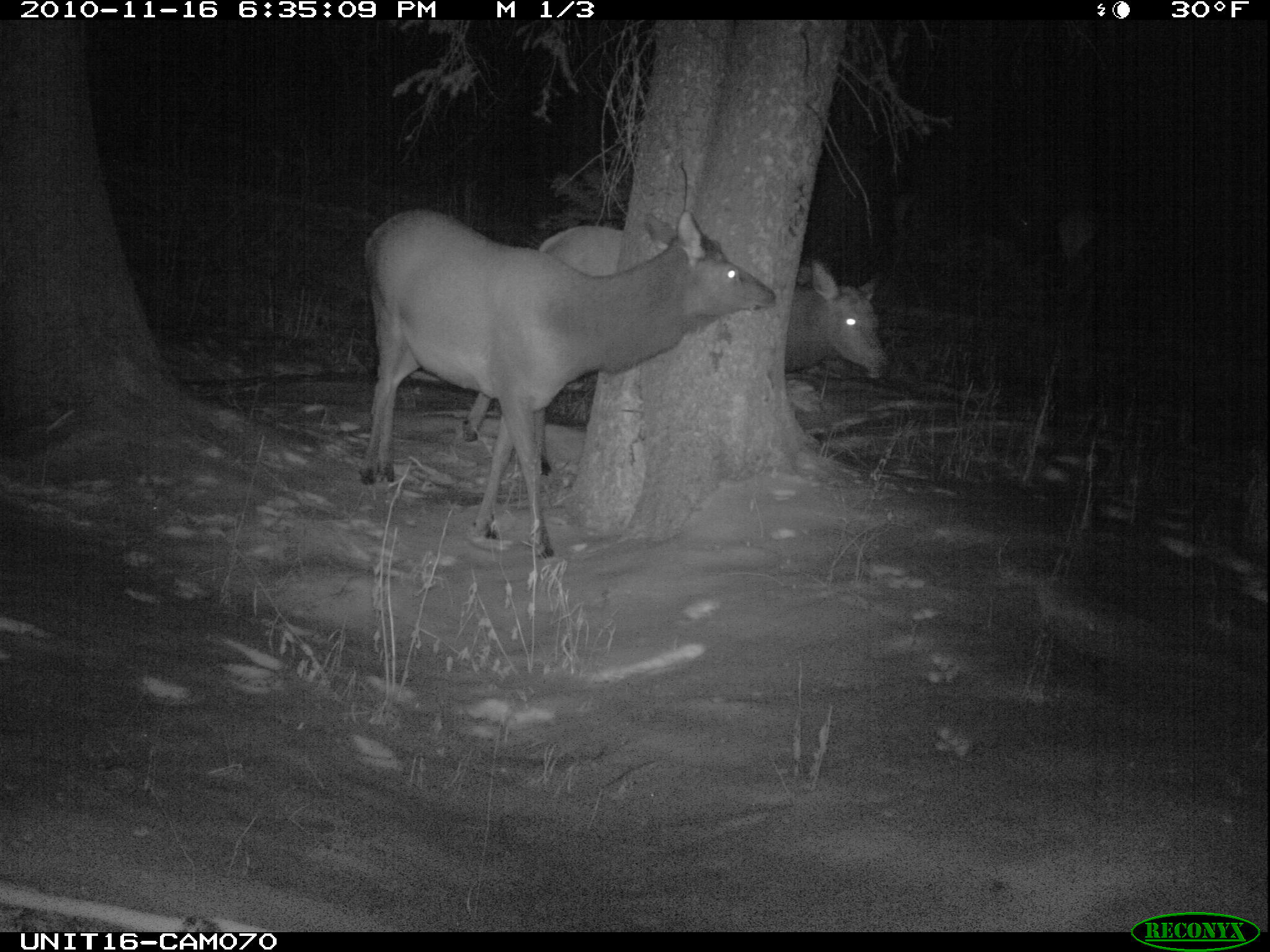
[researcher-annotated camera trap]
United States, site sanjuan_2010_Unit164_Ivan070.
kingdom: Animalia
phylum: Chordata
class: Mammalia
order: Artiodactyla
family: Cervidae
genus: Cervus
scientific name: Cervus elaphus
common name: red deer